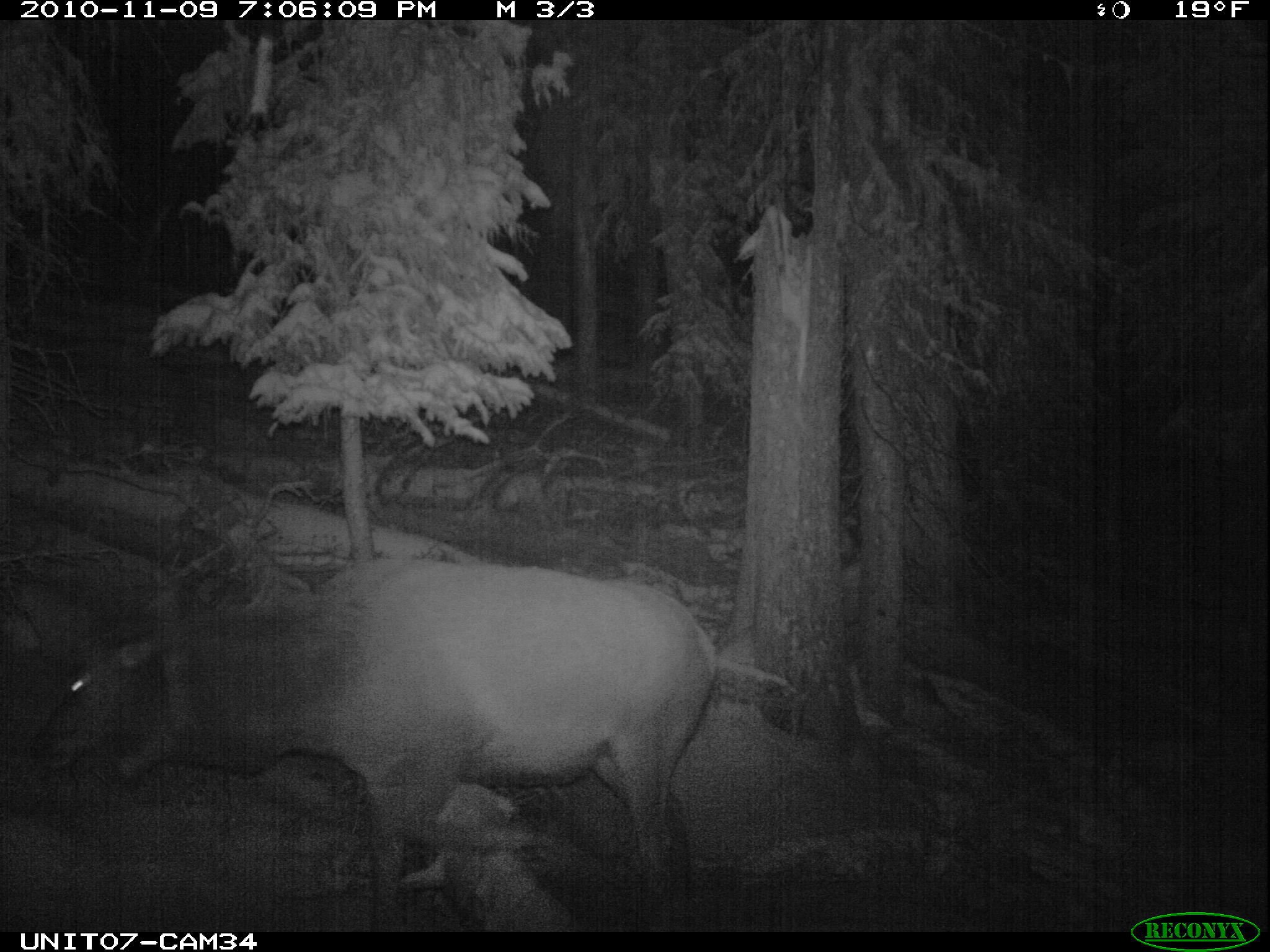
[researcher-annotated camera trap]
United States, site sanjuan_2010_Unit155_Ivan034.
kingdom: Animalia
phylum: Chordata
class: Mammalia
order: Artiodactyla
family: Cervidae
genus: Cervus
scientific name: Cervus elaphus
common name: red deer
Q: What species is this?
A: Cervus elaphus (red deer).